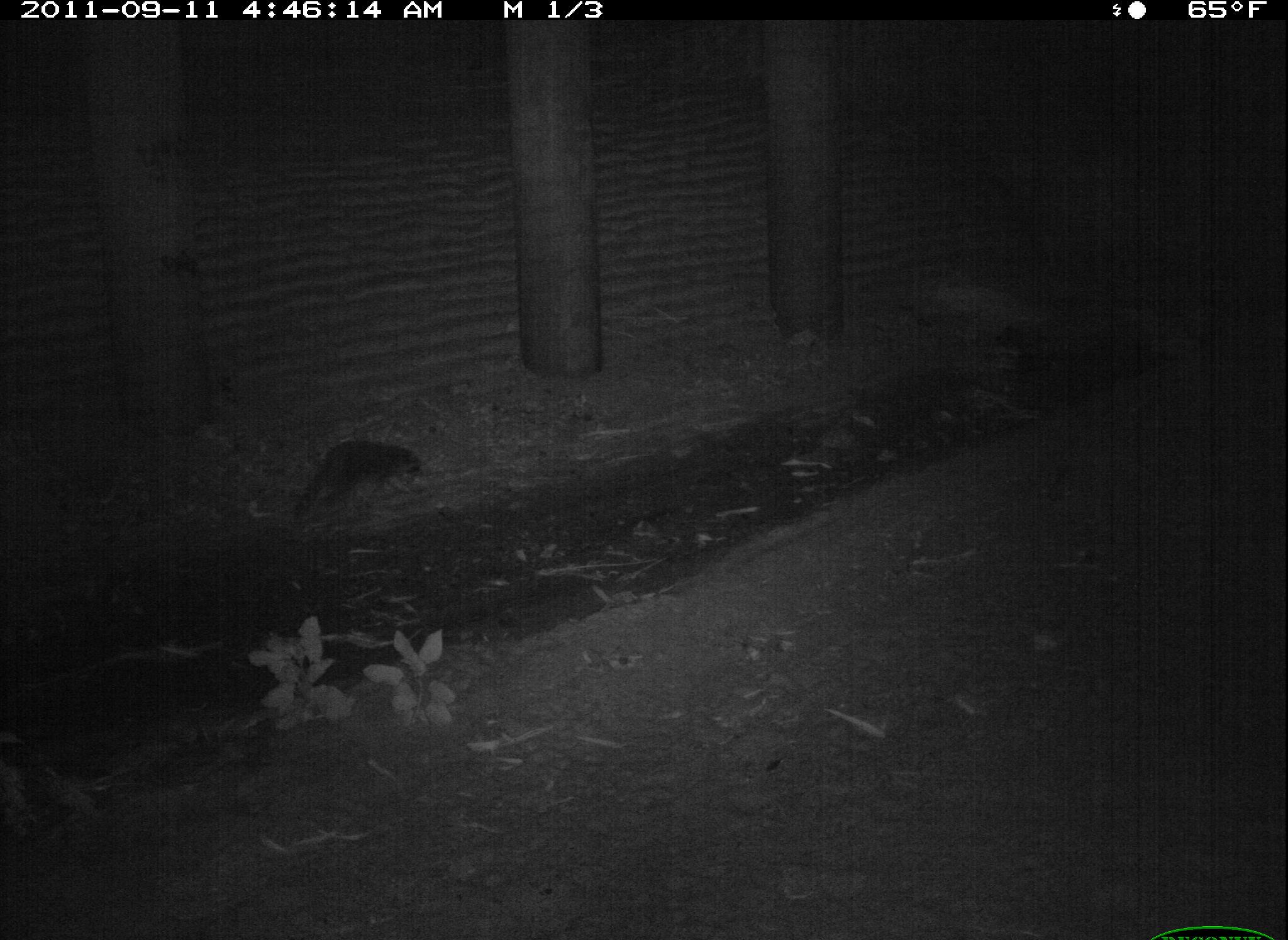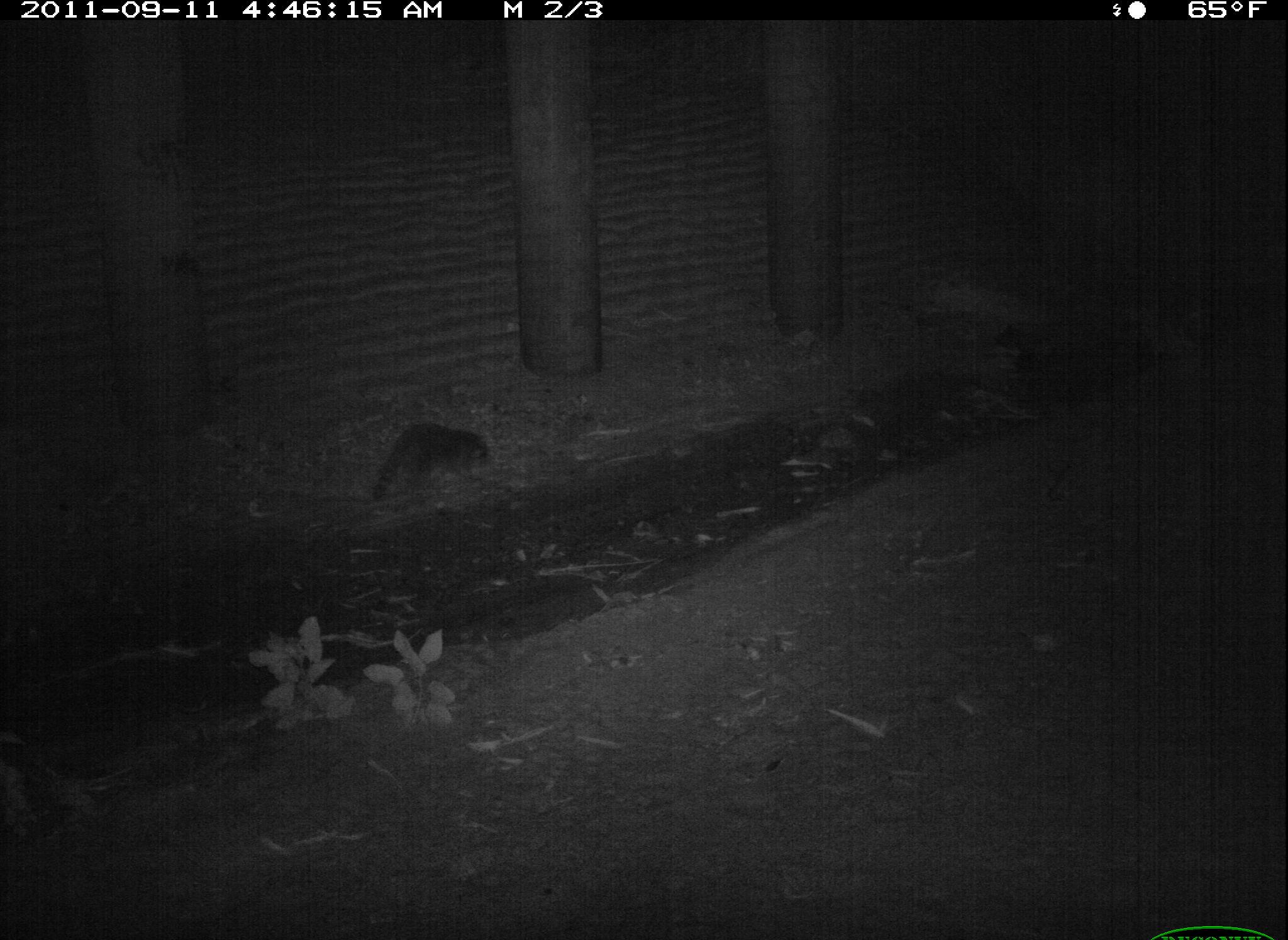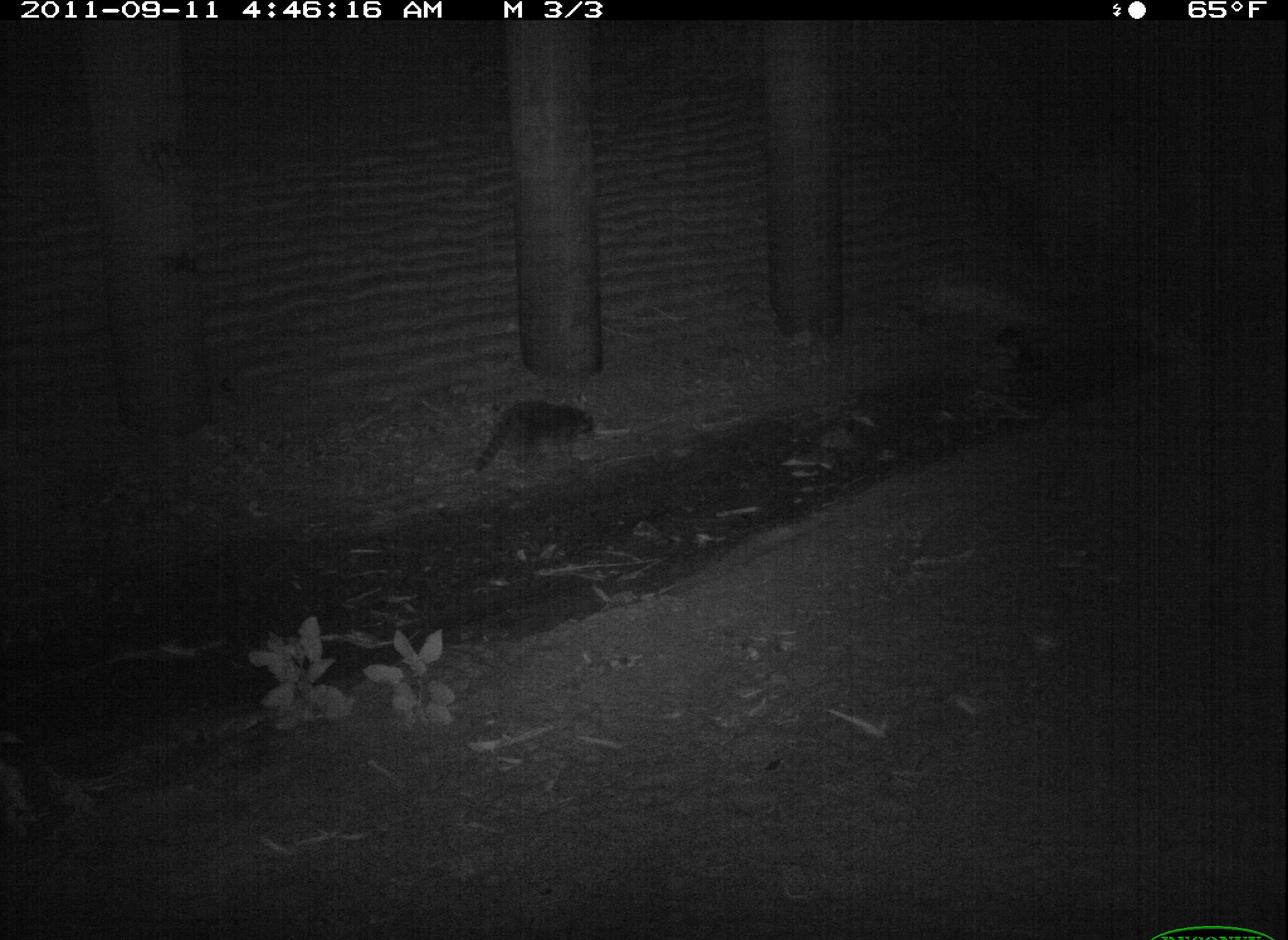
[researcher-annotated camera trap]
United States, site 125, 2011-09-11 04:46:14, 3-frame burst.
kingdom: Animalia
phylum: Chordata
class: Mammalia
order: Carnivora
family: Procyonidae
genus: Procyon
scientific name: Procyon lotor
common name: raccoon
Raccoon (Procyon lotor).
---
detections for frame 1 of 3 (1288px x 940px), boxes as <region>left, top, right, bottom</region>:
raccoon: <region>283, 433, 433, 529</region>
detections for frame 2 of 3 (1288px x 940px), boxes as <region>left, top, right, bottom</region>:
raccoon: <region>362, 413, 498, 515</region>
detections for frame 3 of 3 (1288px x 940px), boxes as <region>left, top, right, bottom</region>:
raccoon: <region>465, 391, 600, 484</region>